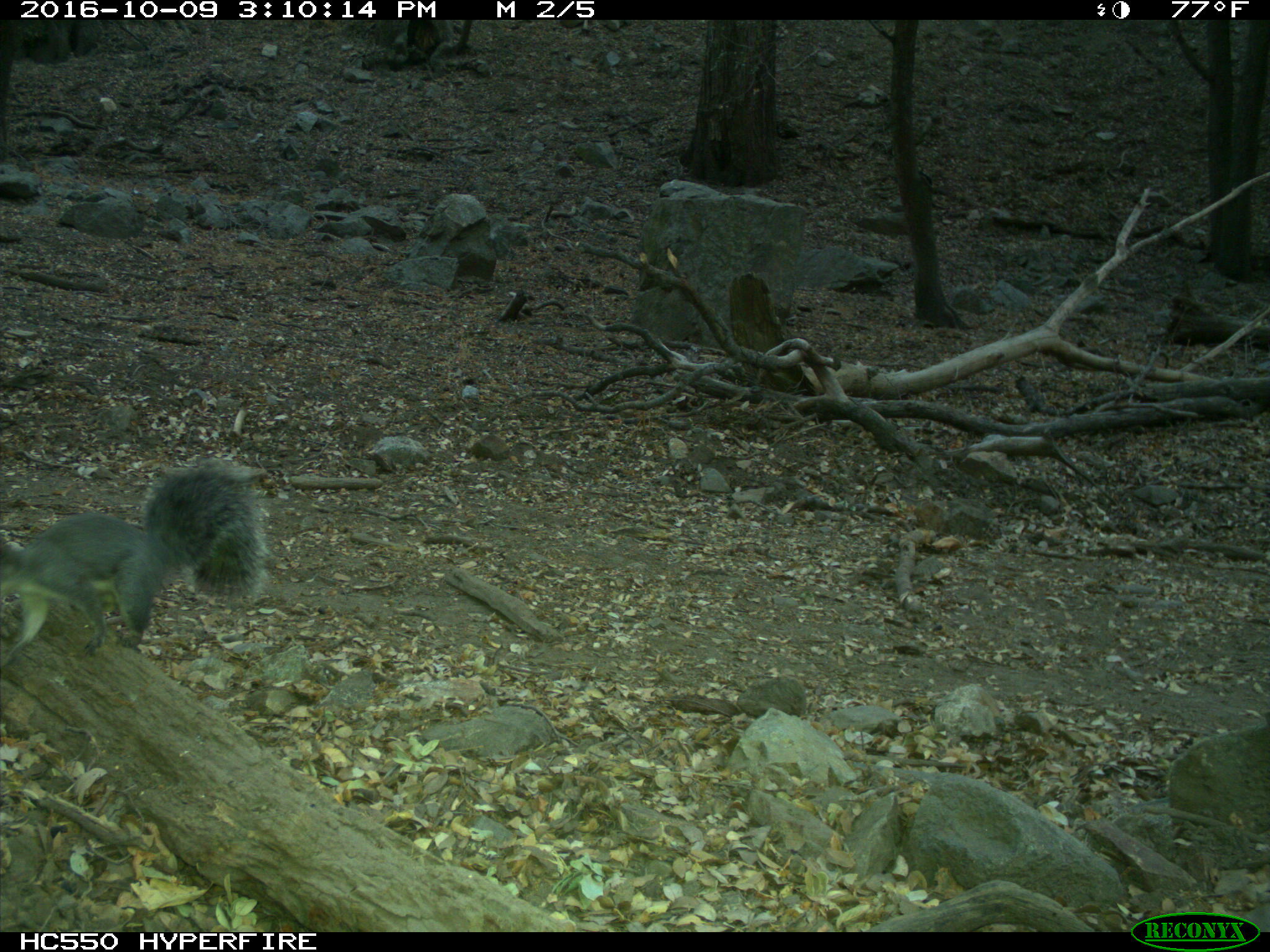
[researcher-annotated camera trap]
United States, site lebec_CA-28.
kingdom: Animalia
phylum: Chordata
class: Mammalia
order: Rodentia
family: Sciuridae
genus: Sciurus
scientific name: Sciurus carolinensis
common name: eastern gray squirrel